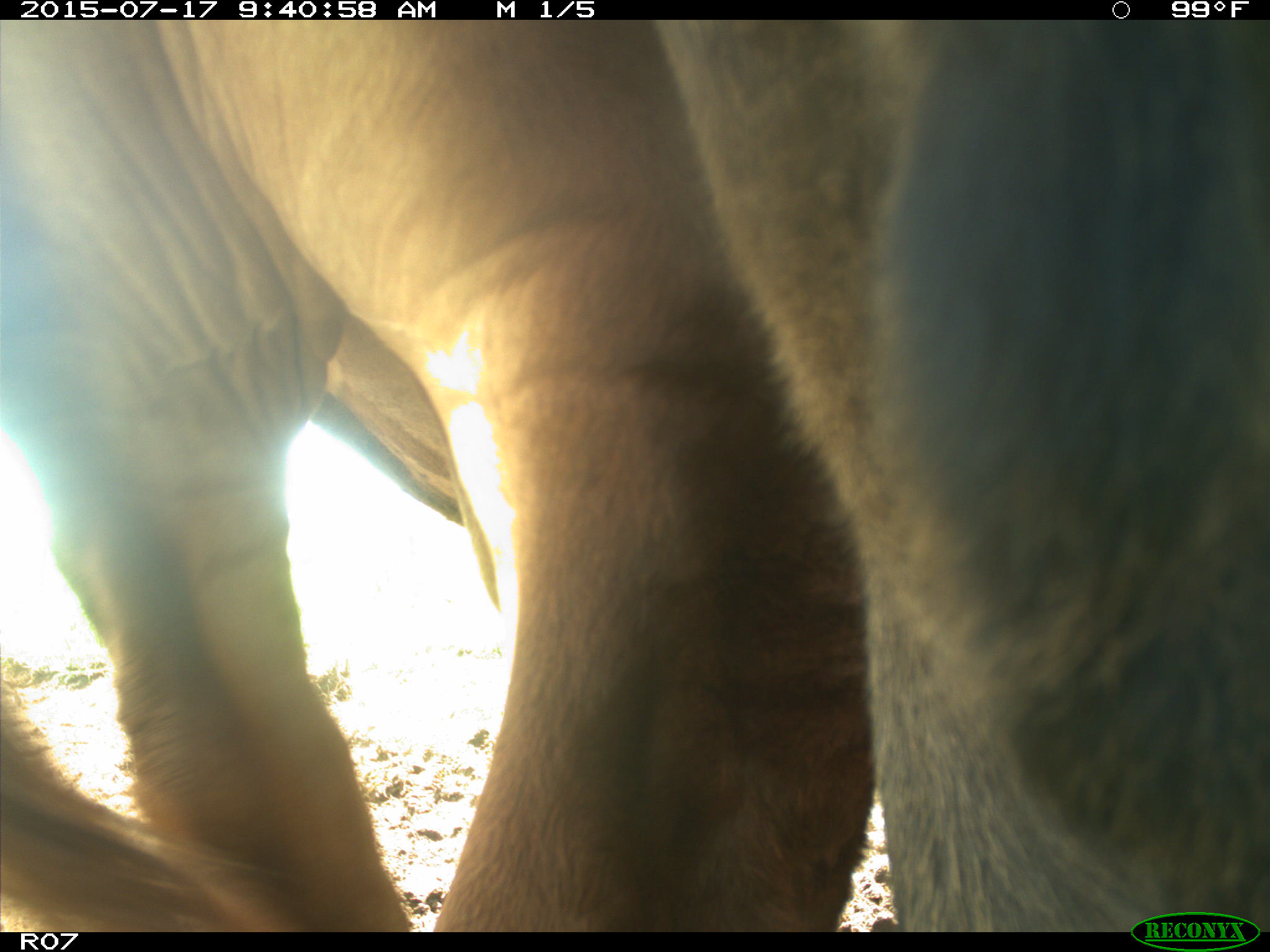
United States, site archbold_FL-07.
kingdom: Animalia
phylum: Chordata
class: Mammalia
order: Artiodactyla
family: Bovidae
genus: Bos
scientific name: Bos taurus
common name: domestic cow